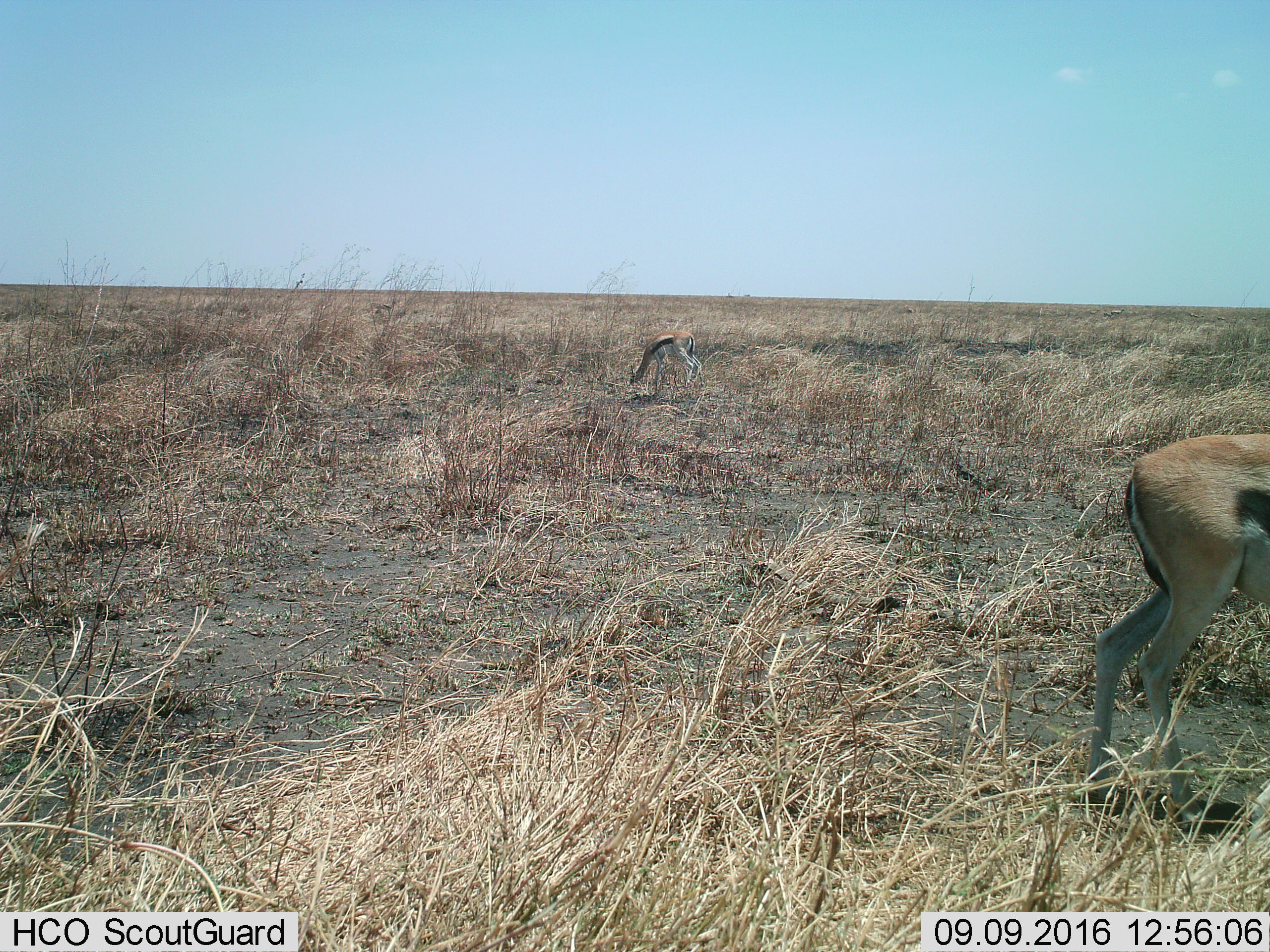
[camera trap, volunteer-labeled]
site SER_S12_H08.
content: unidentified animal